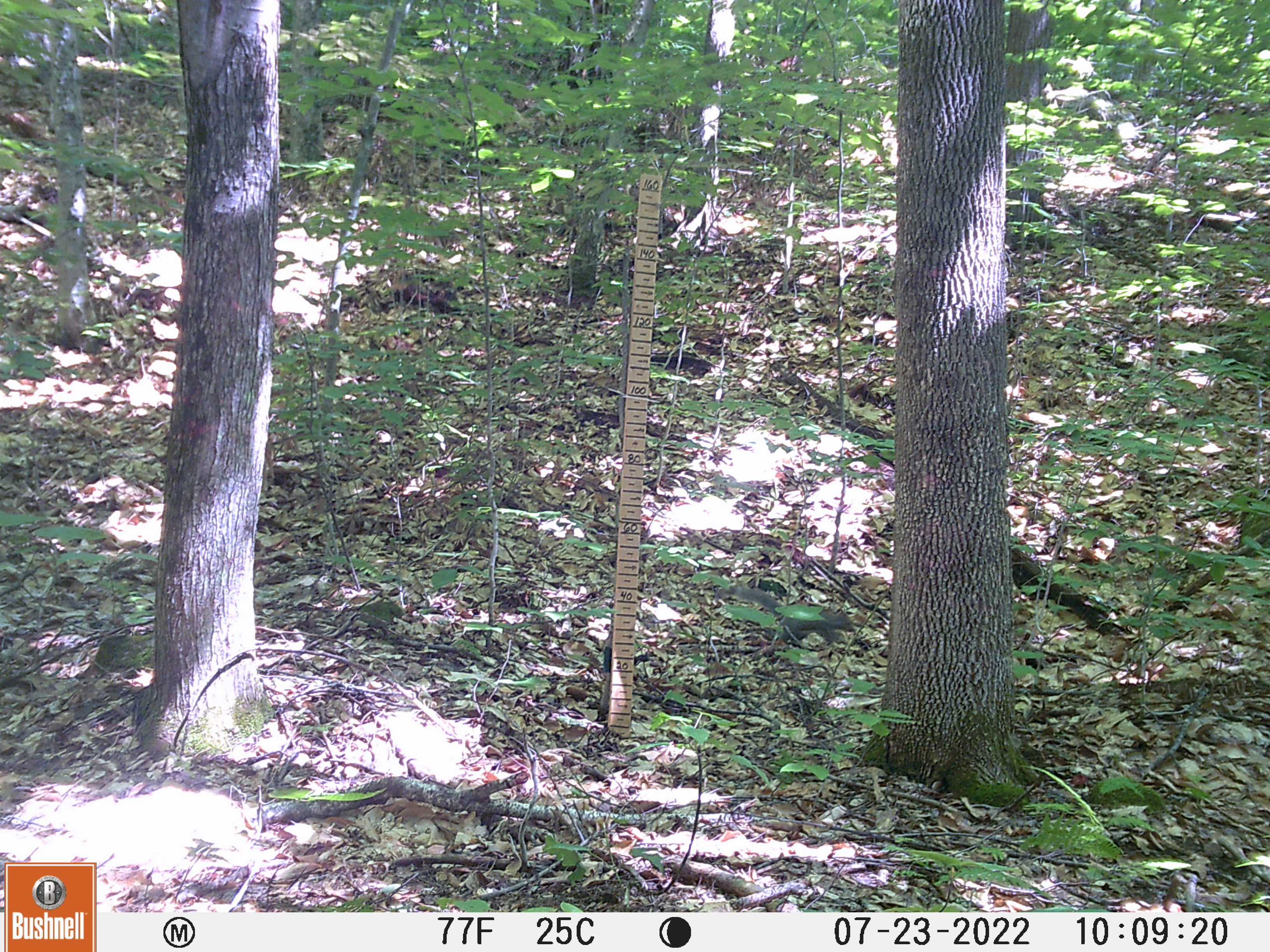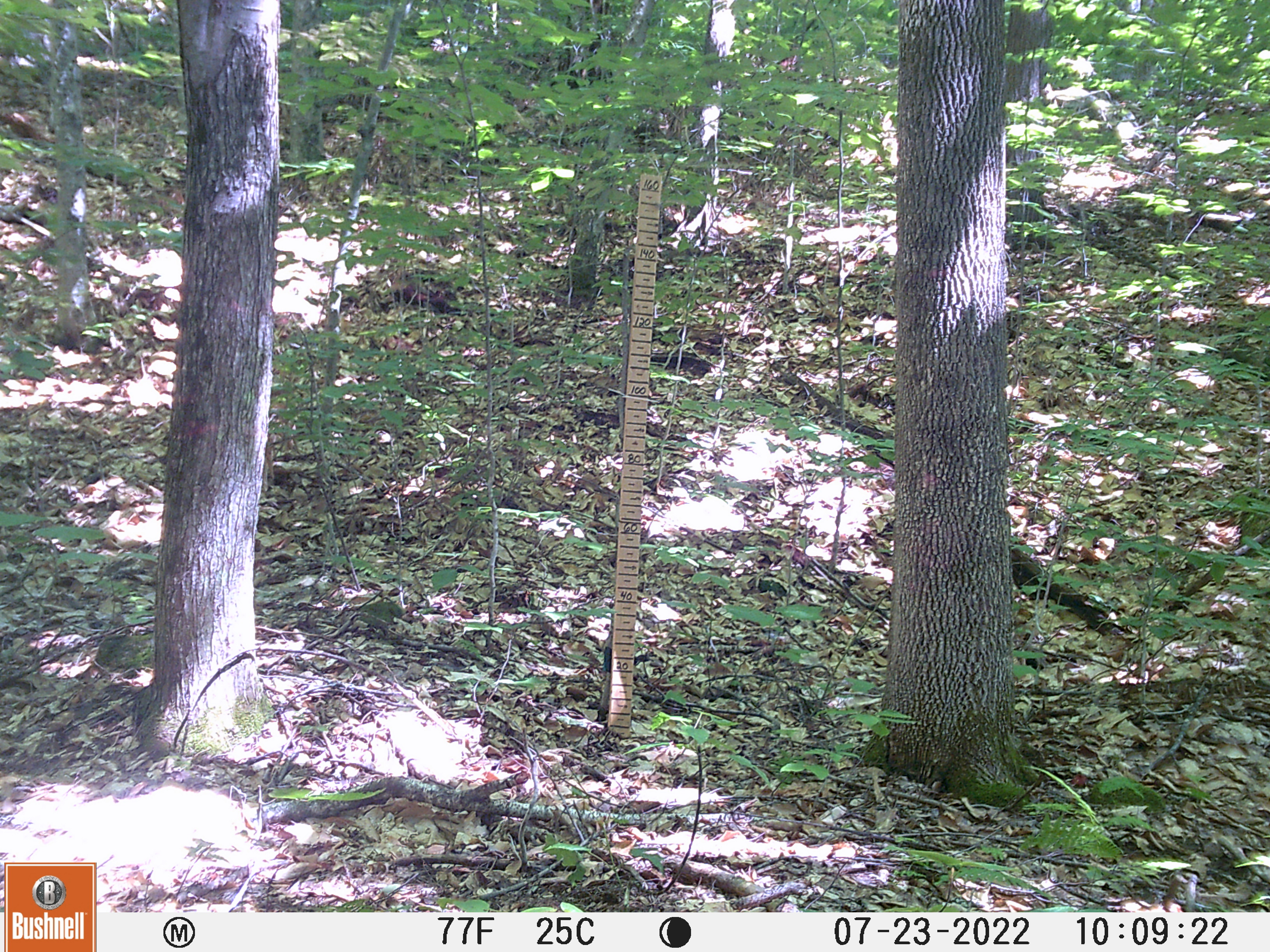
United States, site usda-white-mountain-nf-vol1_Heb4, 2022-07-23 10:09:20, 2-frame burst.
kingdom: Animalia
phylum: Chordata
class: Mammalia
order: Rodentia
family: Sciuridae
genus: Sciurus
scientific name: Sciurus carolinensis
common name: gray squirrel